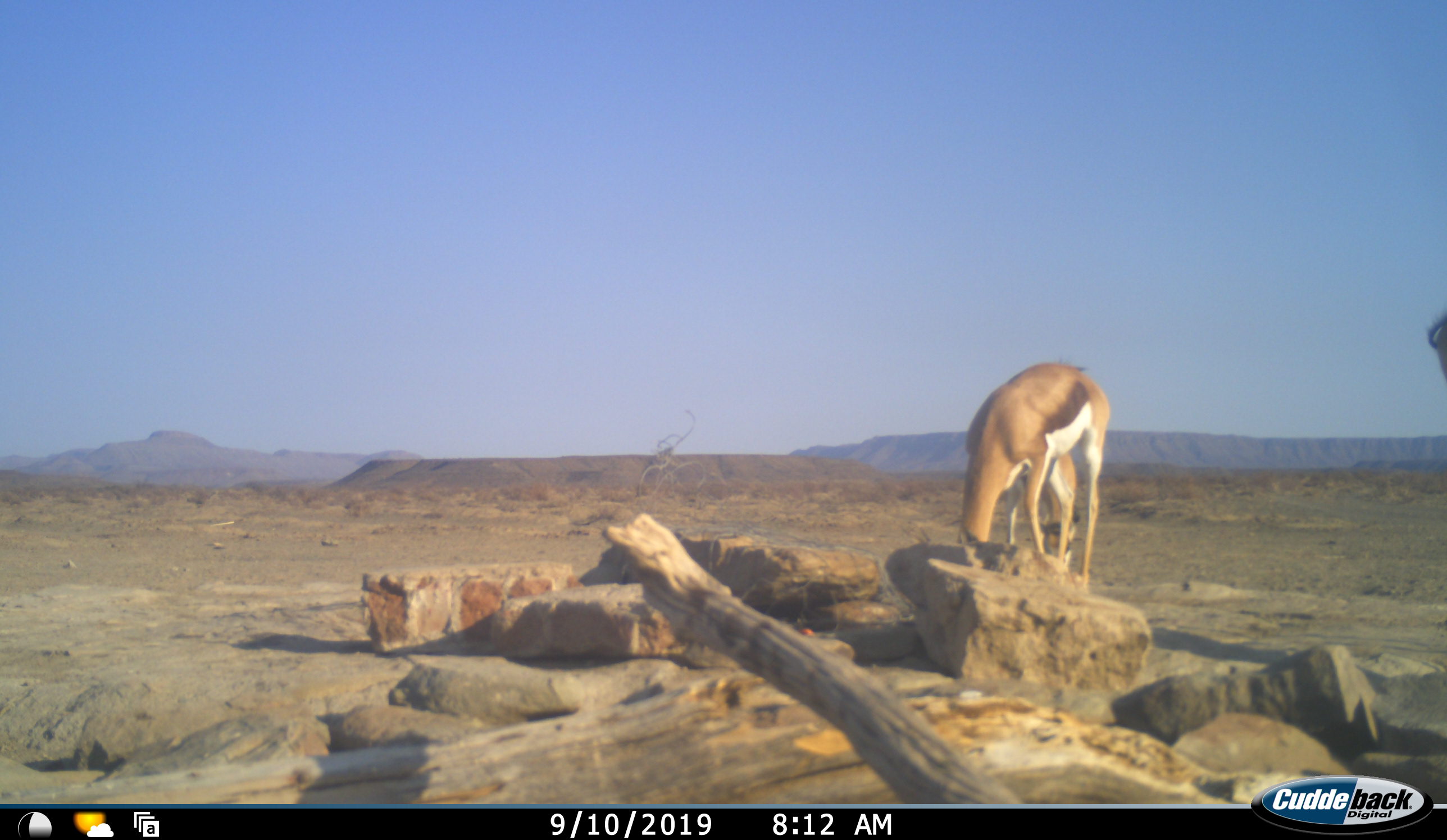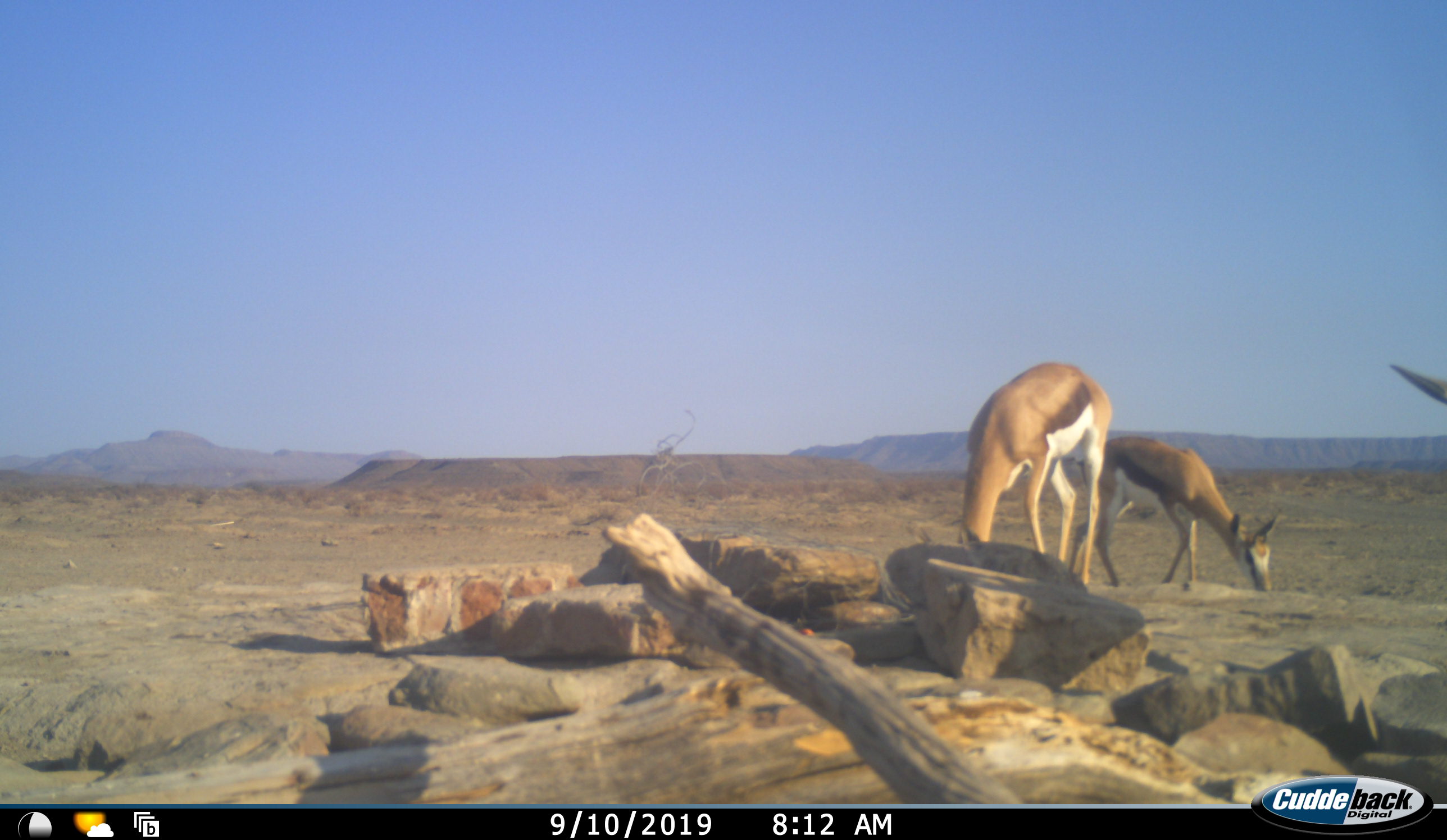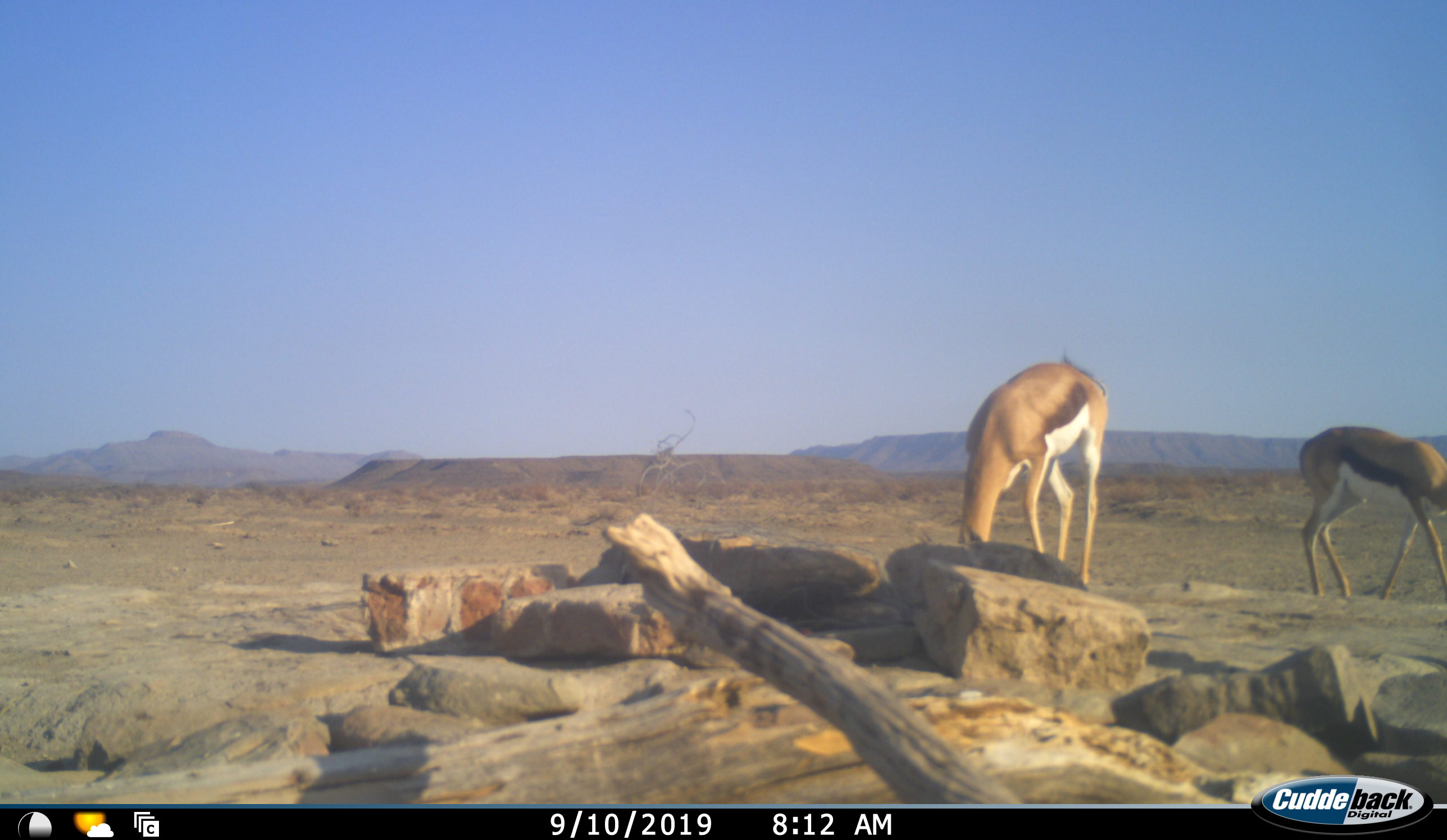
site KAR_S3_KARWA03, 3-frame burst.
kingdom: Animalia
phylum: Chordata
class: Mammalia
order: Artiodactyla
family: Bovidae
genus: Antidorcas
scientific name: Antidorcas marsupialis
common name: springbok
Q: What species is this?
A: Springbok (Antidorcas marsupialis).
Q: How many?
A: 3.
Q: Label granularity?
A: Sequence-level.